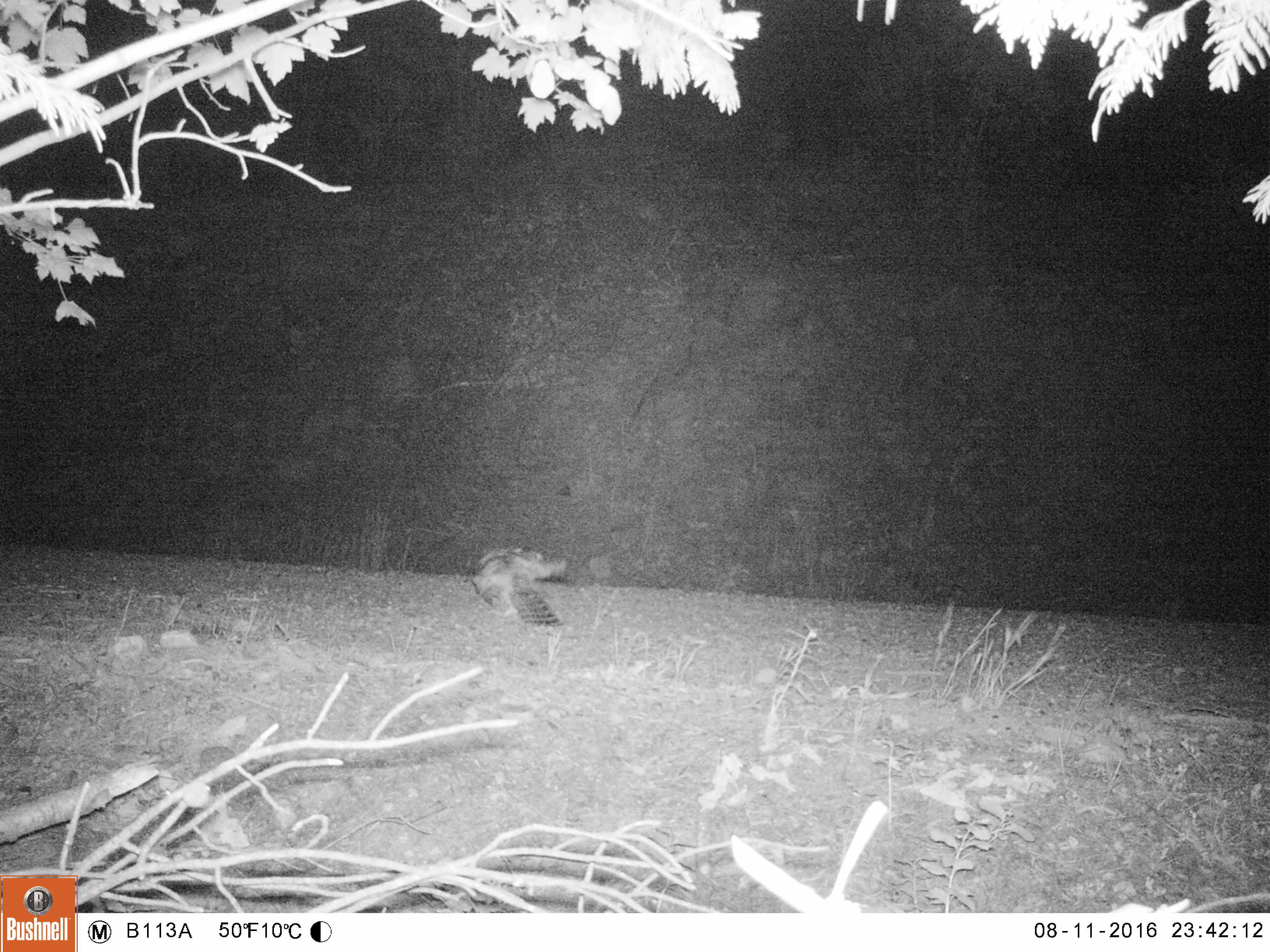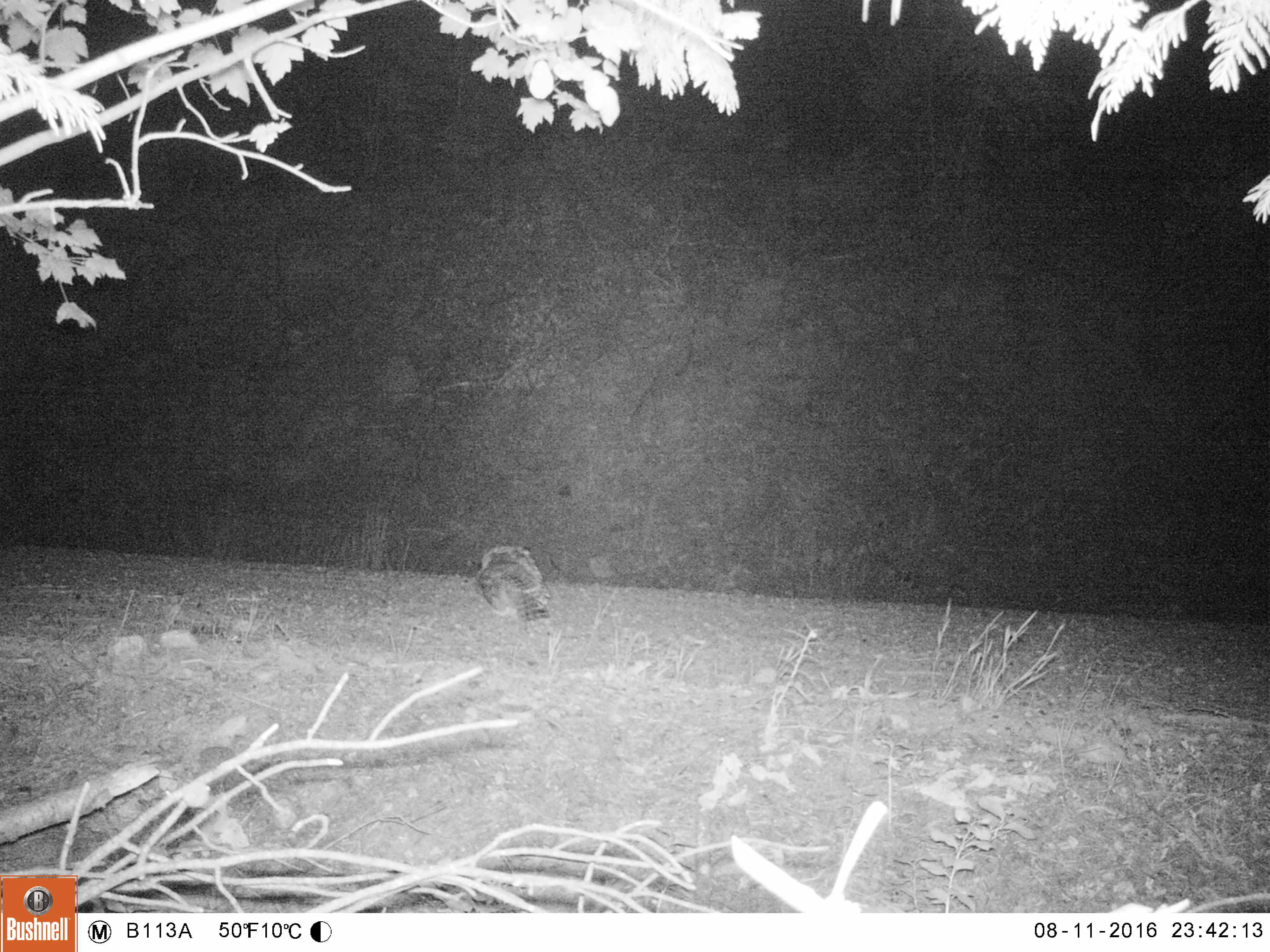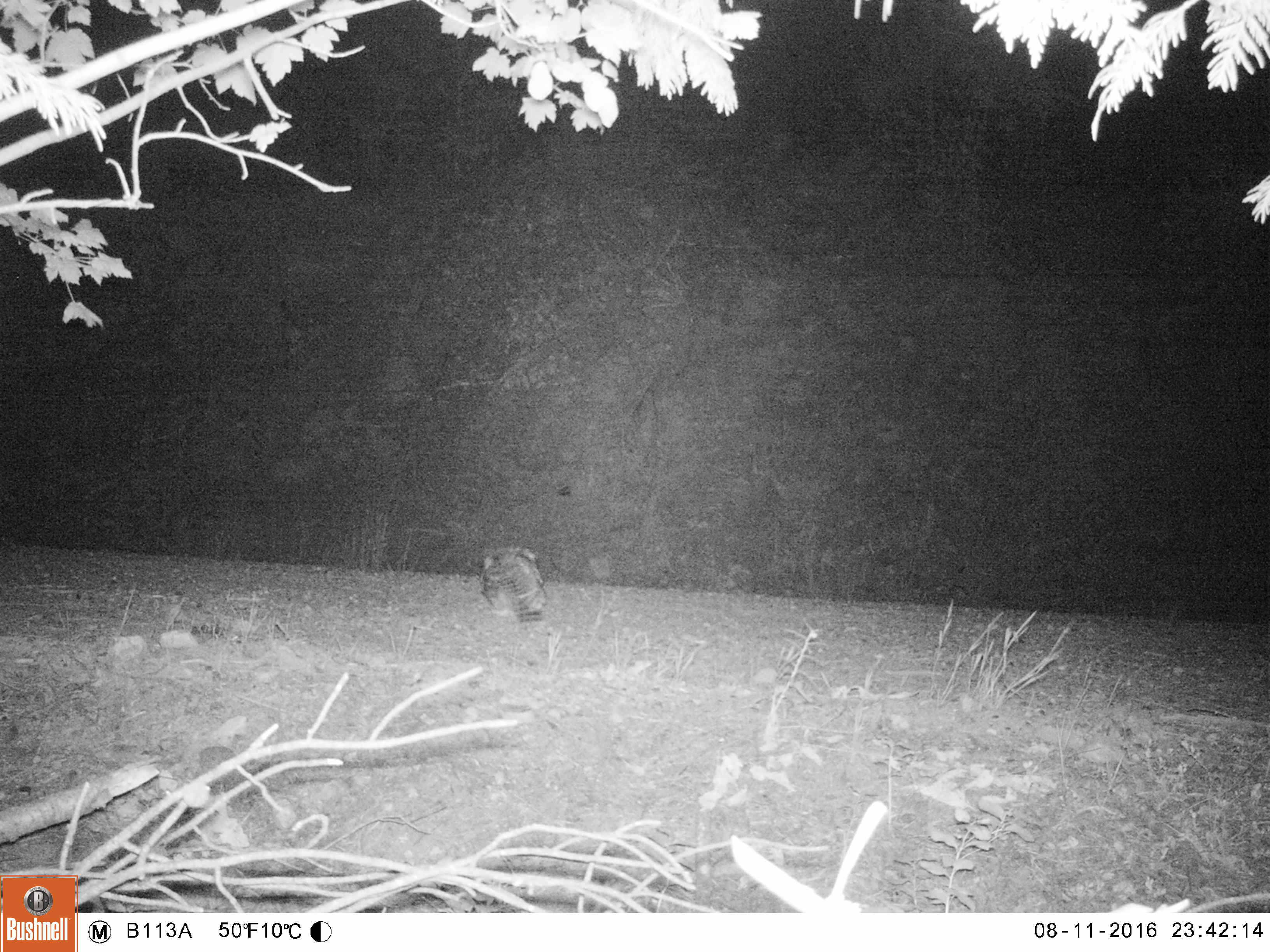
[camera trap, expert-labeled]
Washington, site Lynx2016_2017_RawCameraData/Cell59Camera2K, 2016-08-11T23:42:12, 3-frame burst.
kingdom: Animalia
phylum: Chordata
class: Aves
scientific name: Aves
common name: birds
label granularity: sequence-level